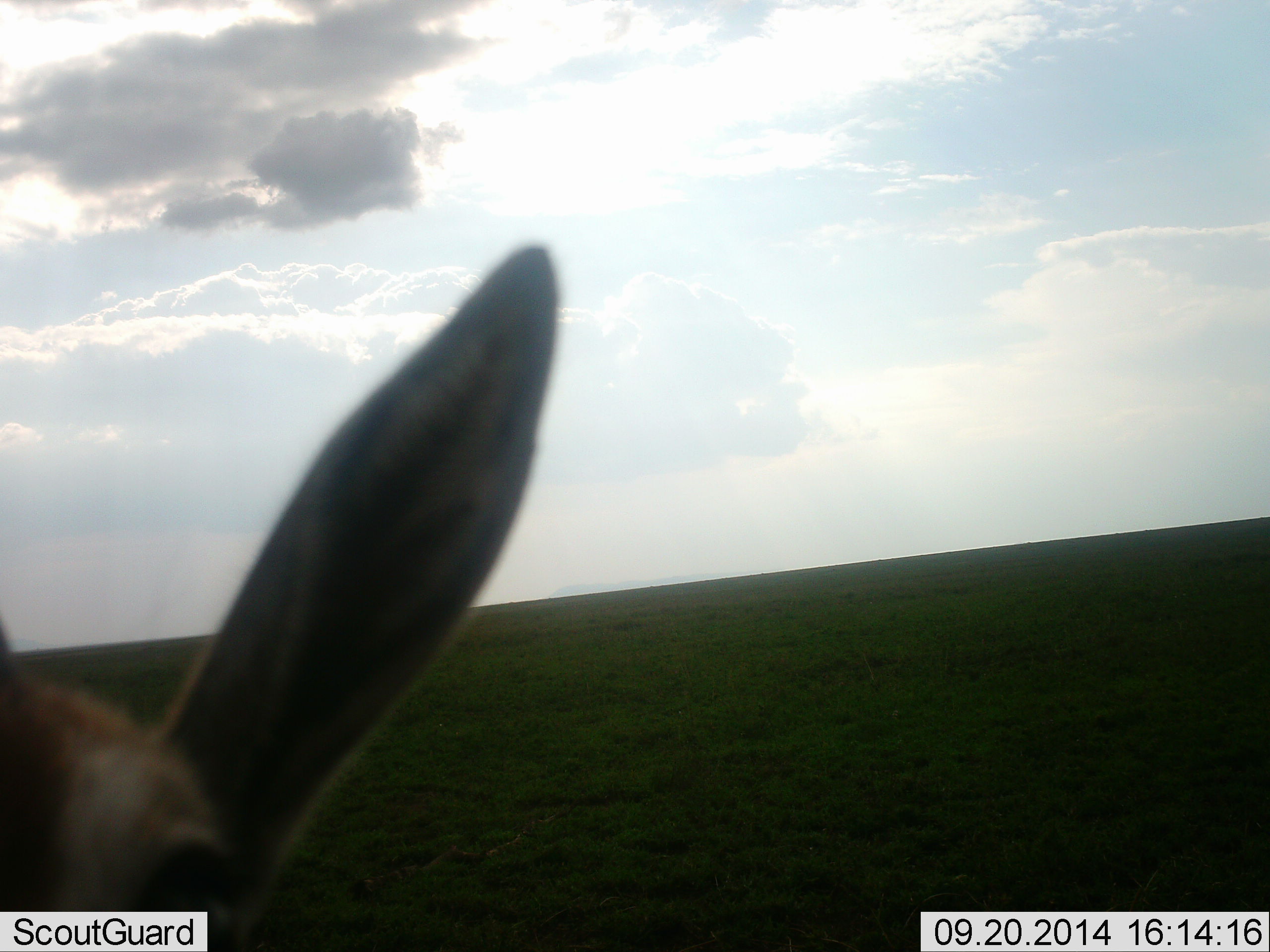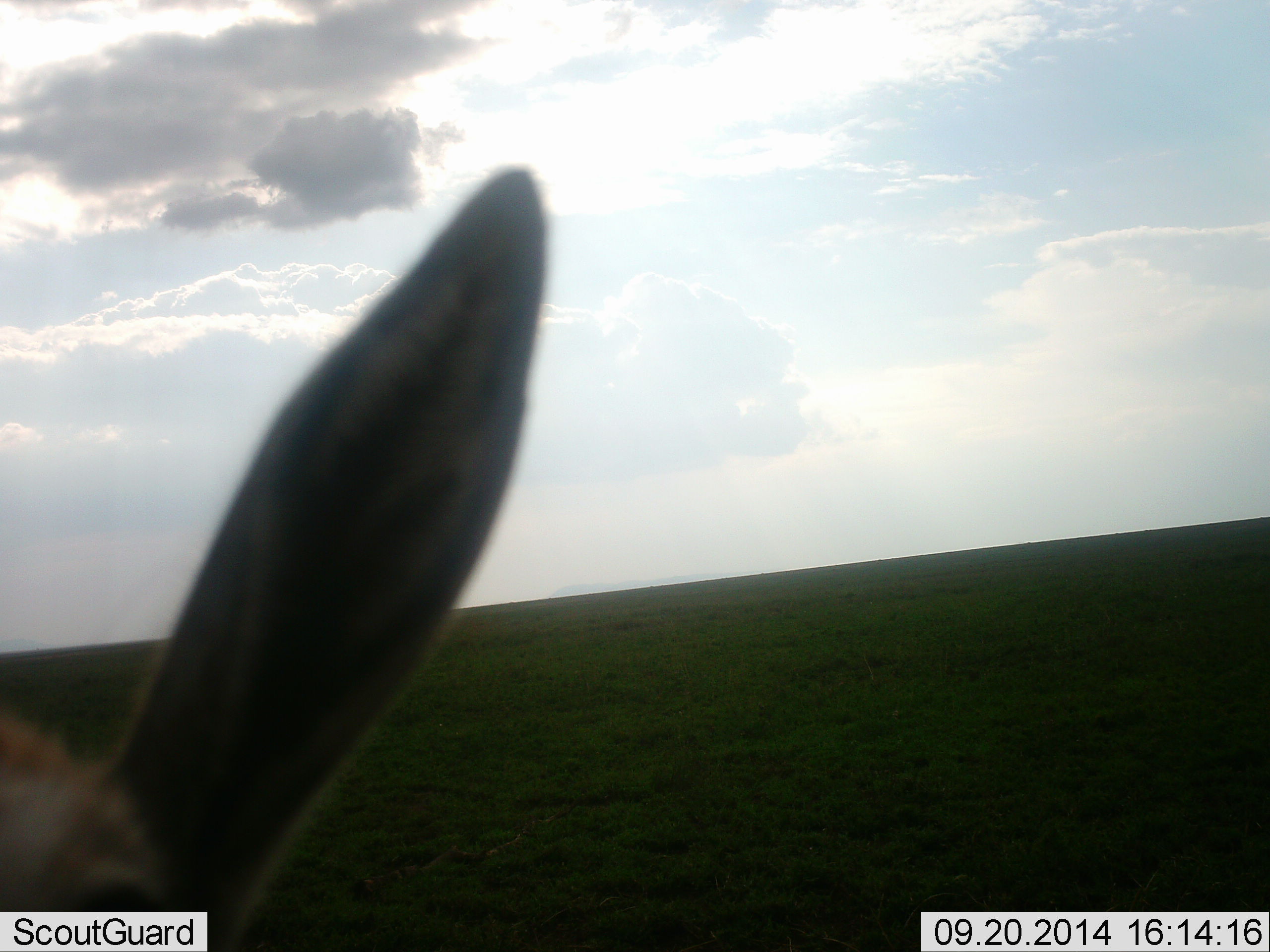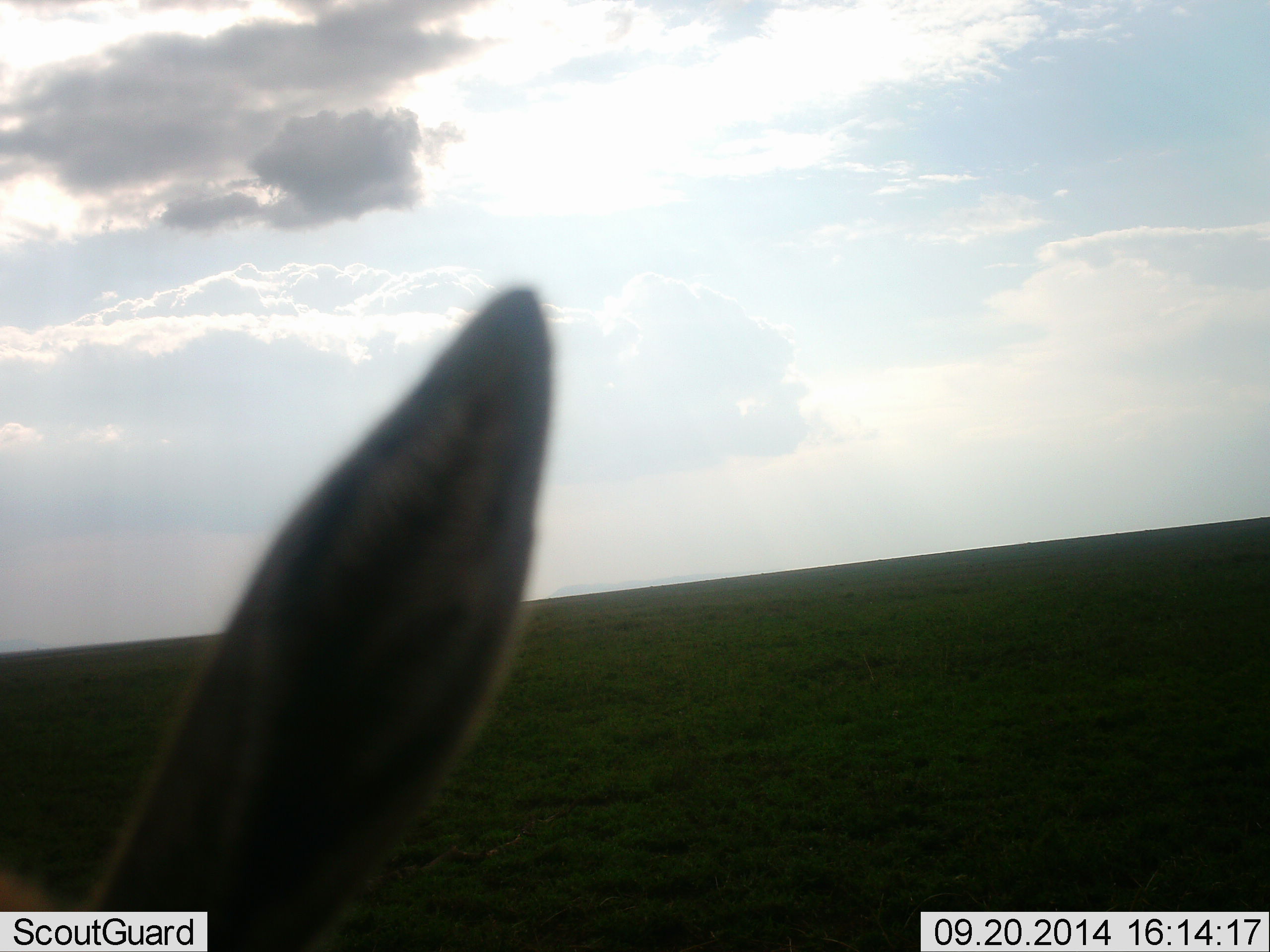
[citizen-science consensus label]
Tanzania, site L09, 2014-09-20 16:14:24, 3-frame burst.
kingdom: Animalia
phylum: Chordata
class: Mammalia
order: Artiodactyla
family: Bovidae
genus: Eudorcas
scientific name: Eudorcas thomsonii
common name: thomson's gazelle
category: gazellethomsons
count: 1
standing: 90%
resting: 0%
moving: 0%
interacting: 10%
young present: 0%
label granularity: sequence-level